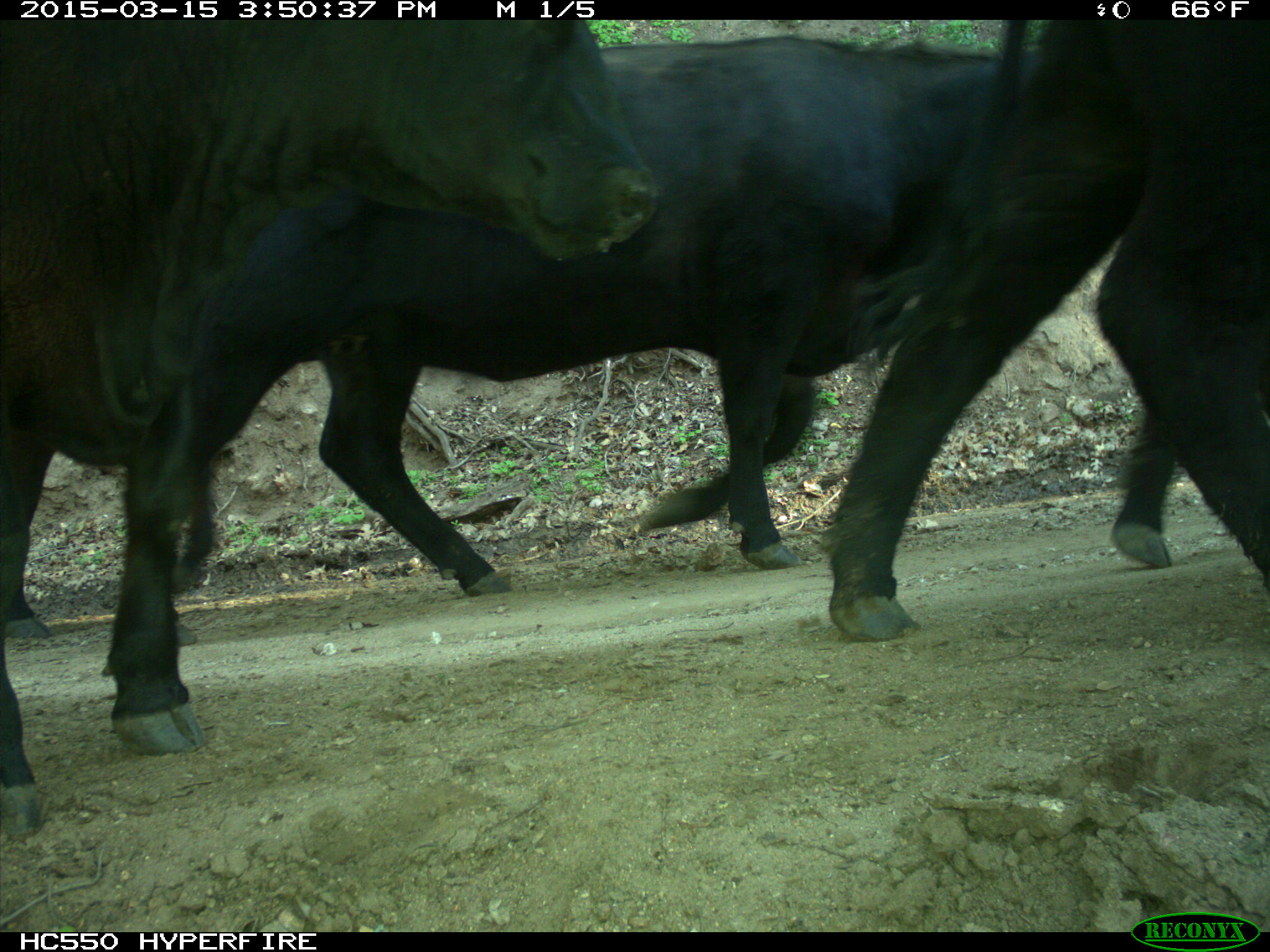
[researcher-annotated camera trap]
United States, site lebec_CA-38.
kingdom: Animalia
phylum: Chordata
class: Mammalia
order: Artiodactyla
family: Bovidae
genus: Bos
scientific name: Bos taurus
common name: domestic cow